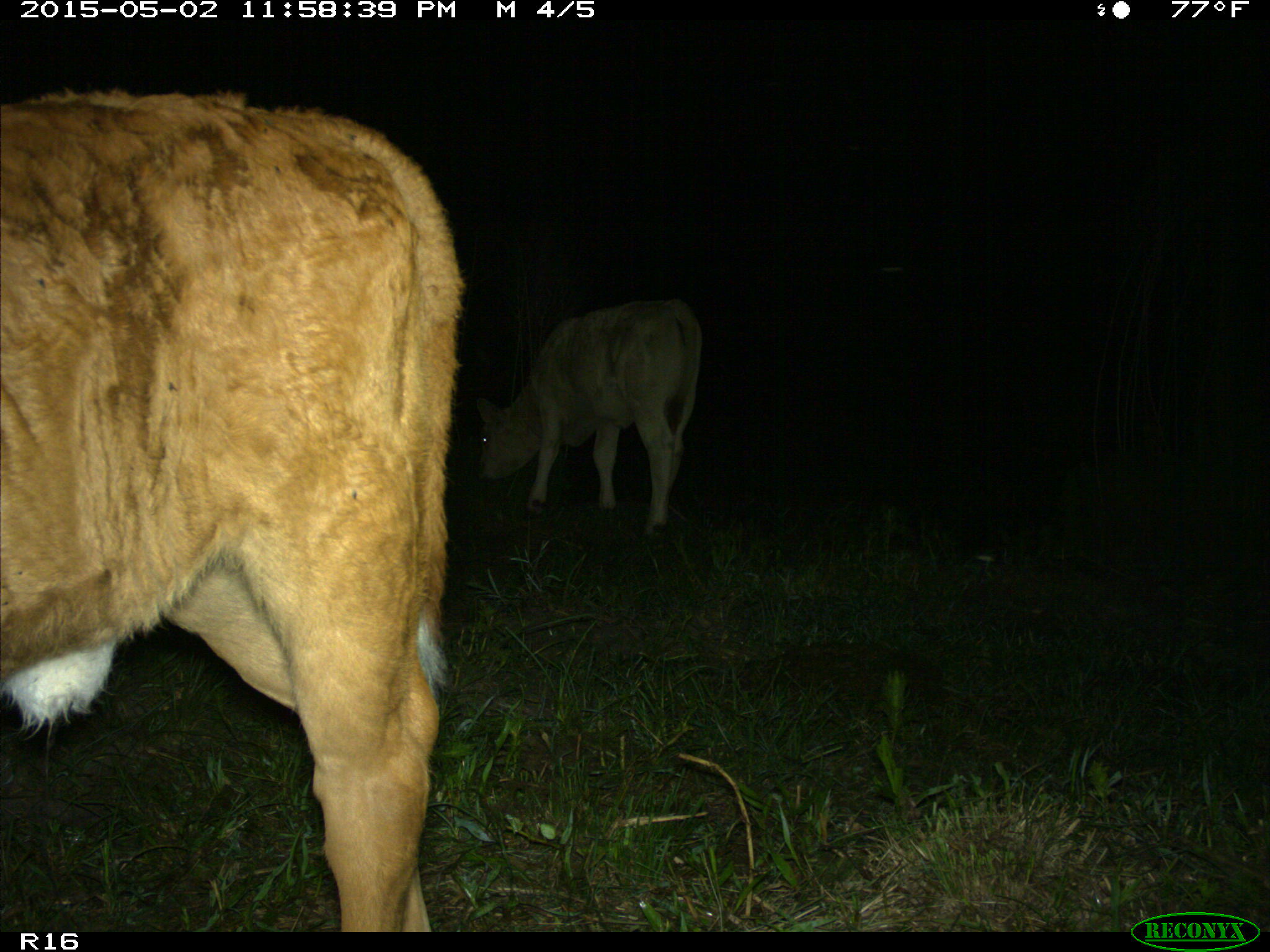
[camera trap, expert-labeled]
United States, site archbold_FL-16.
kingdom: Animalia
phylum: Chordata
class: Mammalia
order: Artiodactyla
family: Bovidae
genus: Bos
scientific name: Bos taurus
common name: domestic cow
Bos taurus (domestic cow).